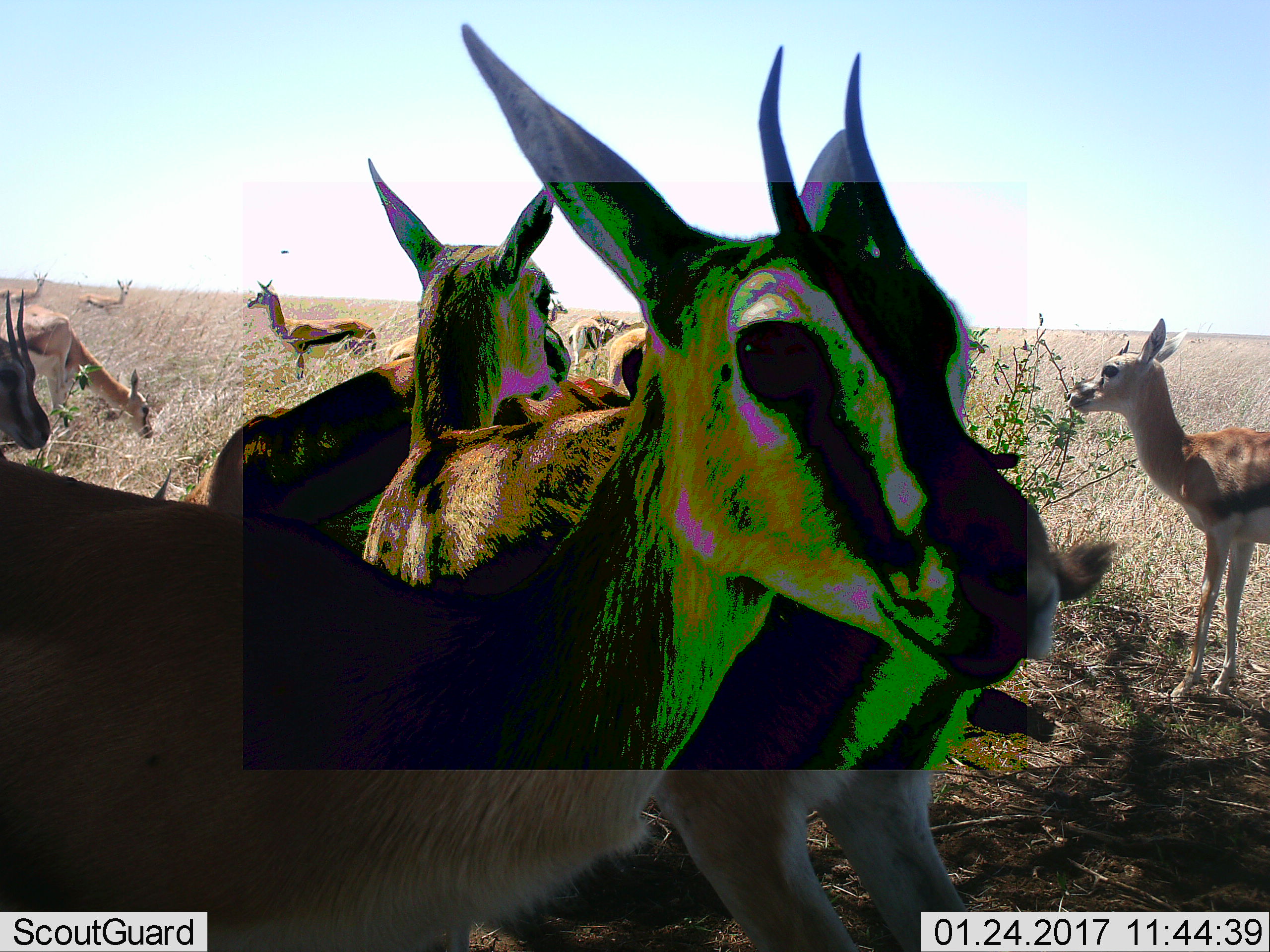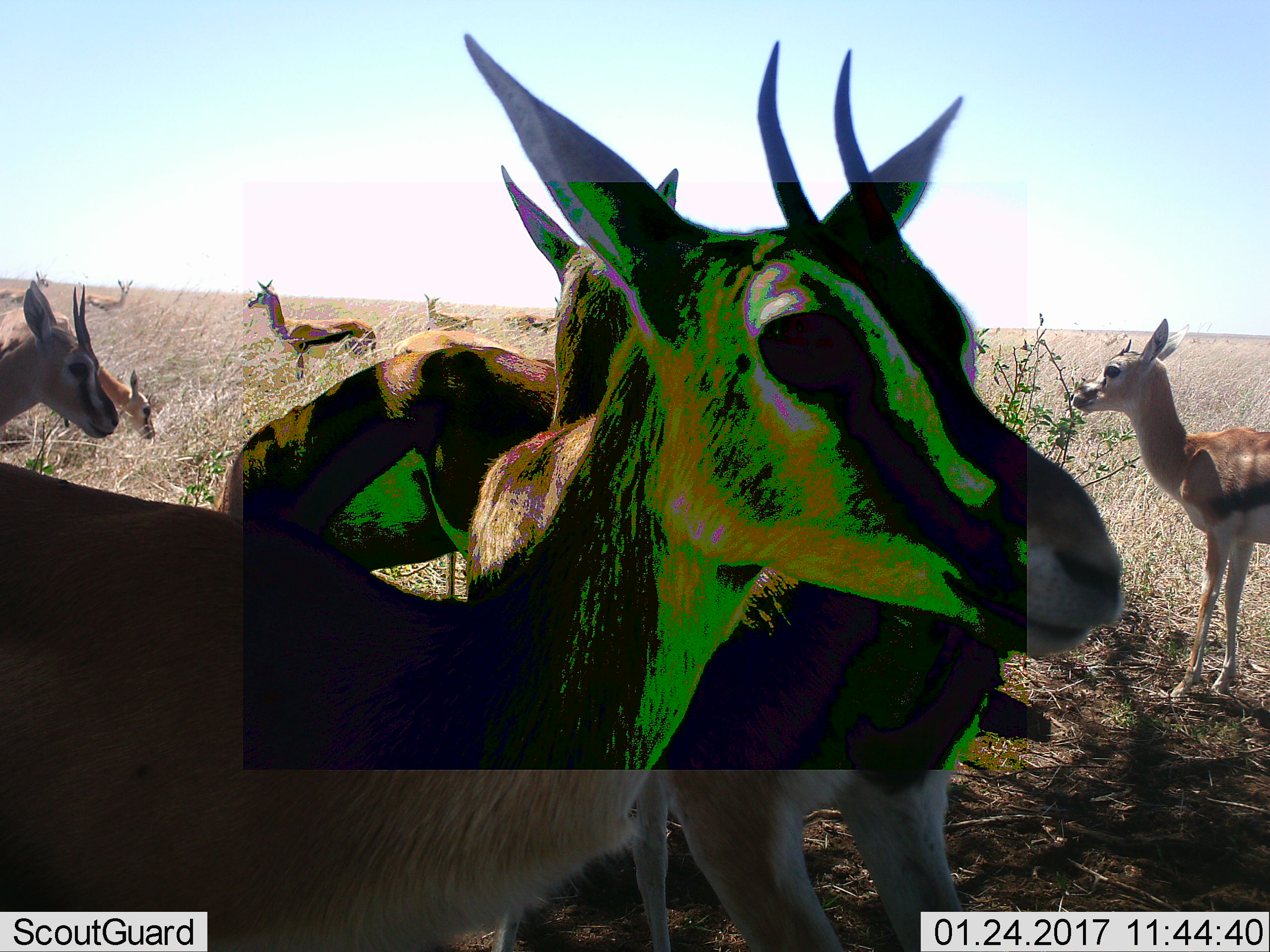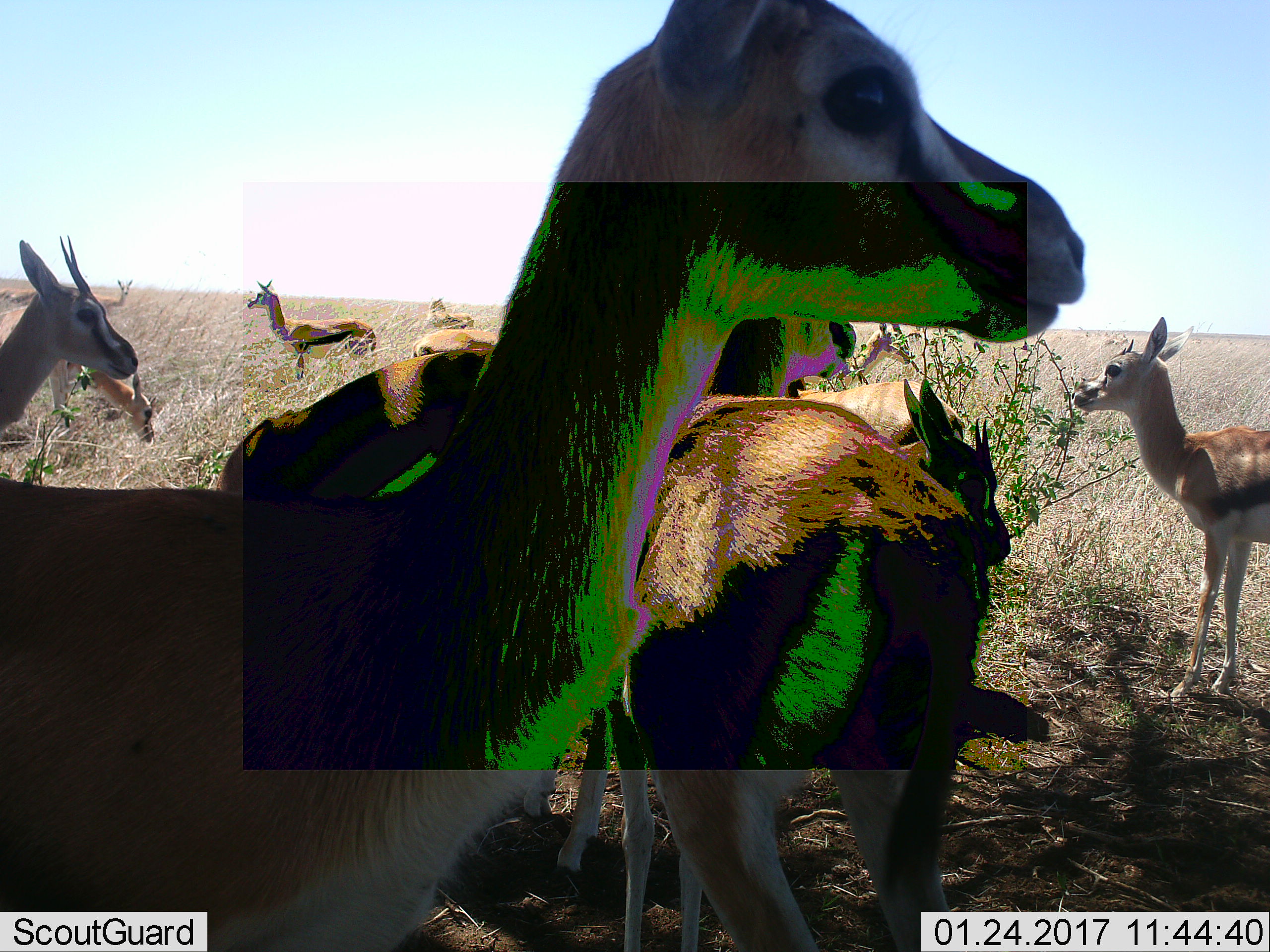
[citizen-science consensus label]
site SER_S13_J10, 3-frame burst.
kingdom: Animalia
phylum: Chordata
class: Mammalia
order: Artiodactyla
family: Bovidae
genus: Eudorcas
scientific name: Eudorcas thomsonii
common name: thomson's gazelle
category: gazellethomsons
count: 11-50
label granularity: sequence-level